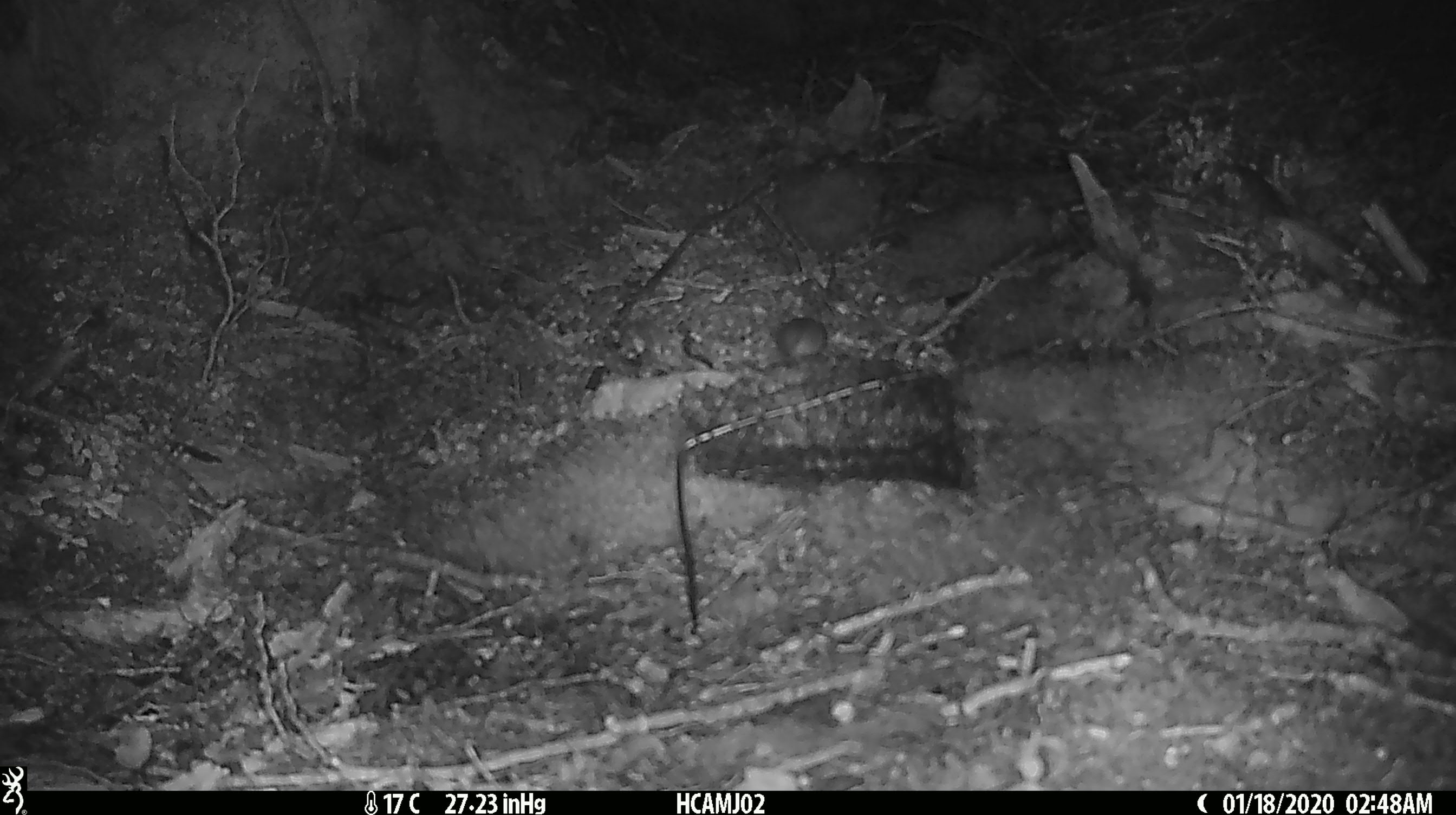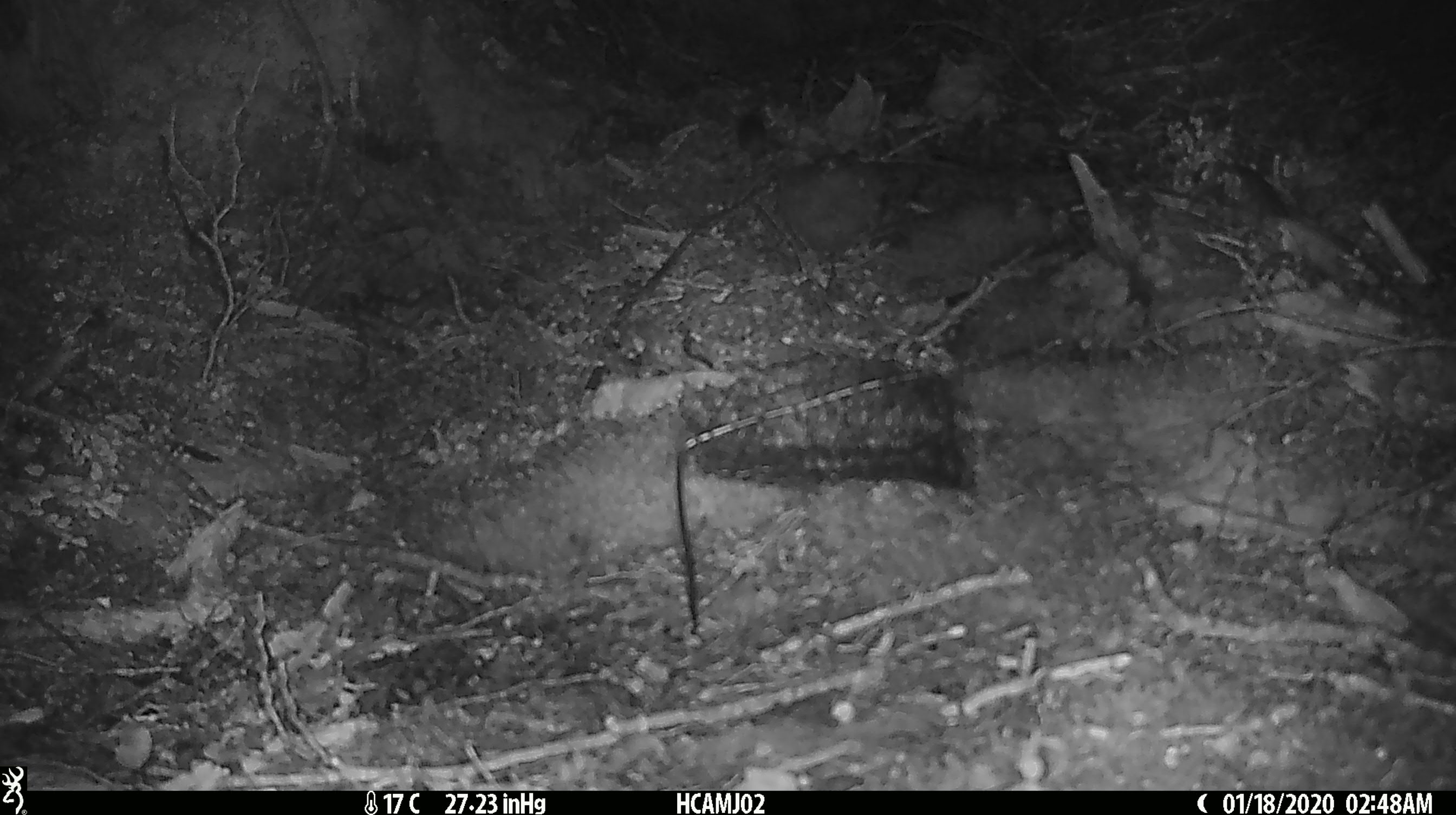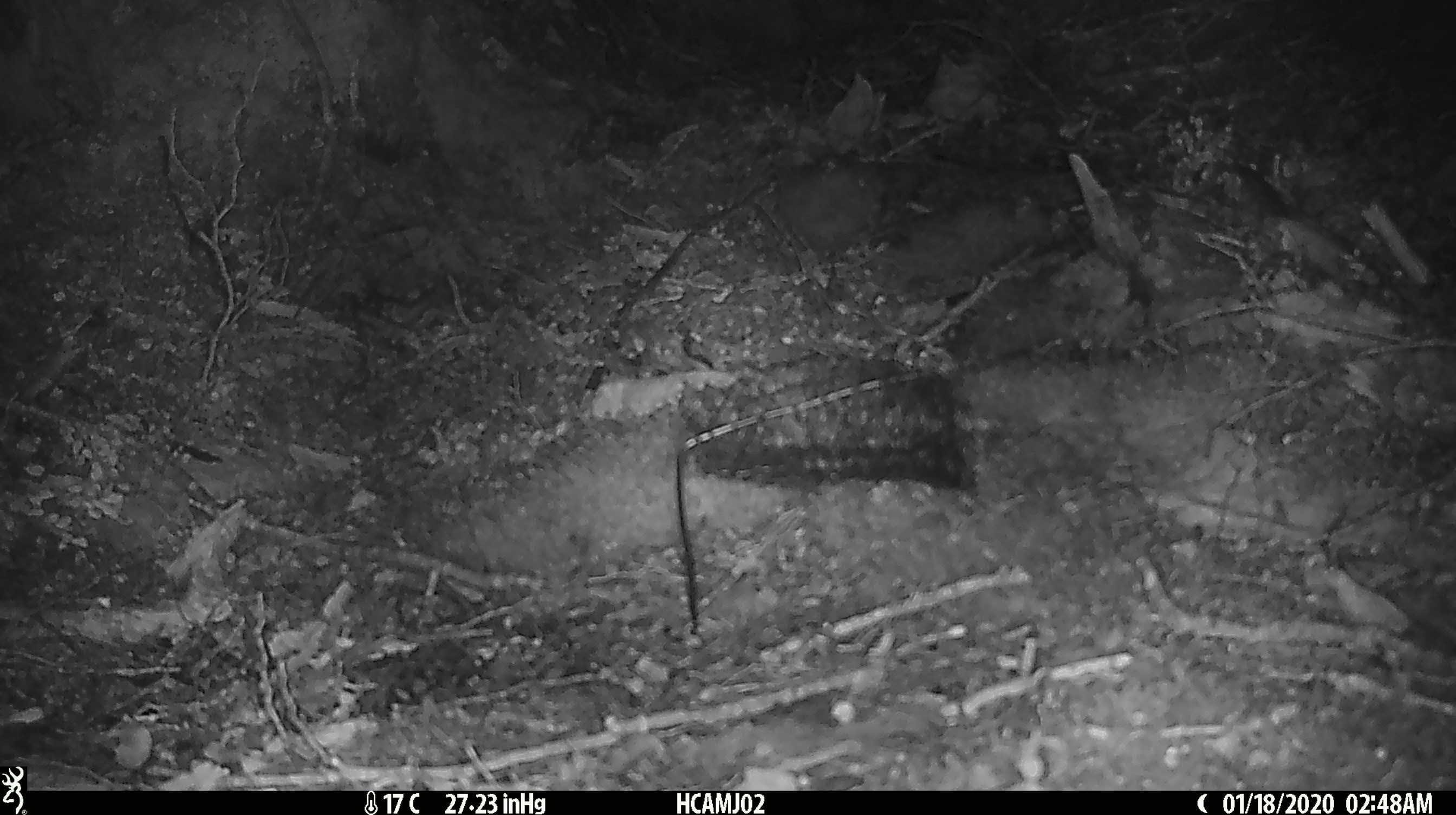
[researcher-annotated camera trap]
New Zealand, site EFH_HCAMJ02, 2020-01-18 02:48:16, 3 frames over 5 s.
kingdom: Animalia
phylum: Chordata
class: Mammalia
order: Rodentia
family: Muridae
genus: Mus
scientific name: Mus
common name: mouse